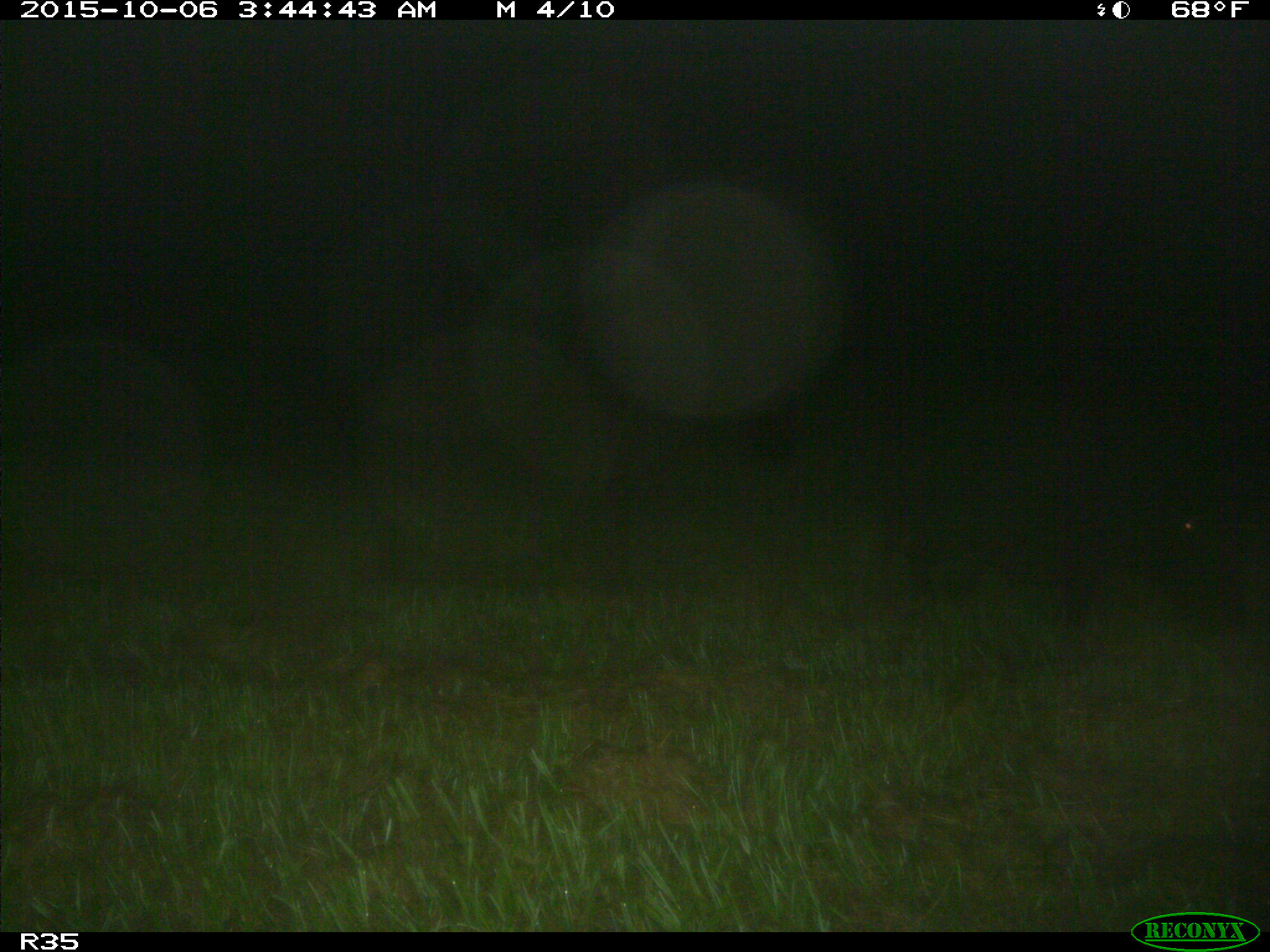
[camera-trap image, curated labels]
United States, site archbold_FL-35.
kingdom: Animalia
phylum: Chordata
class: Mammalia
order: Artiodactyla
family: Suidae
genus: Sus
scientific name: Sus scrofa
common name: wild boar